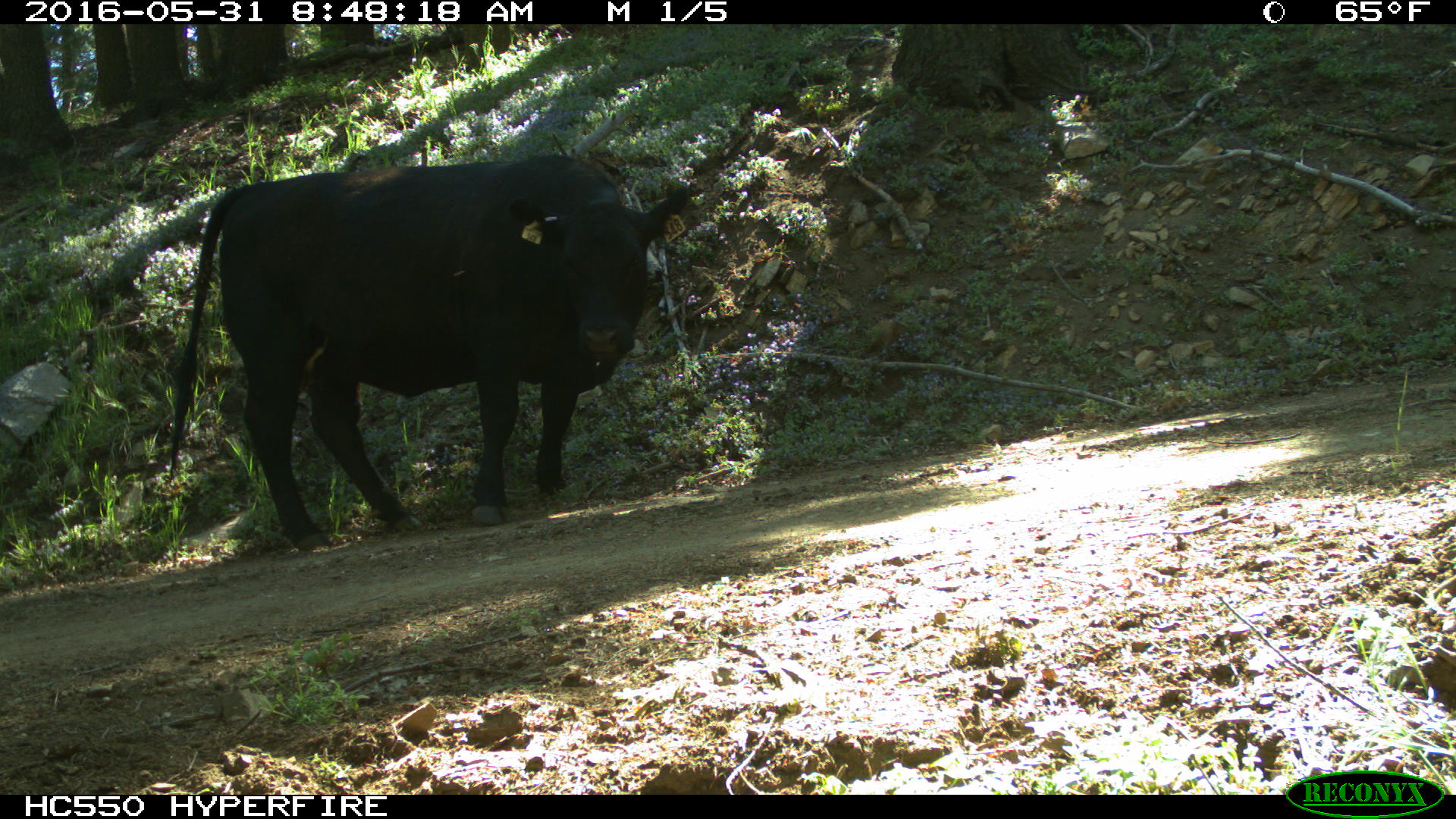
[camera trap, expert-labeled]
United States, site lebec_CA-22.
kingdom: Animalia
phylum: Chordata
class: Mammalia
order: Artiodactyla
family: Bovidae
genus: Bos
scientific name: Bos taurus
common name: domestic cow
Bos taurus (domestic cow).